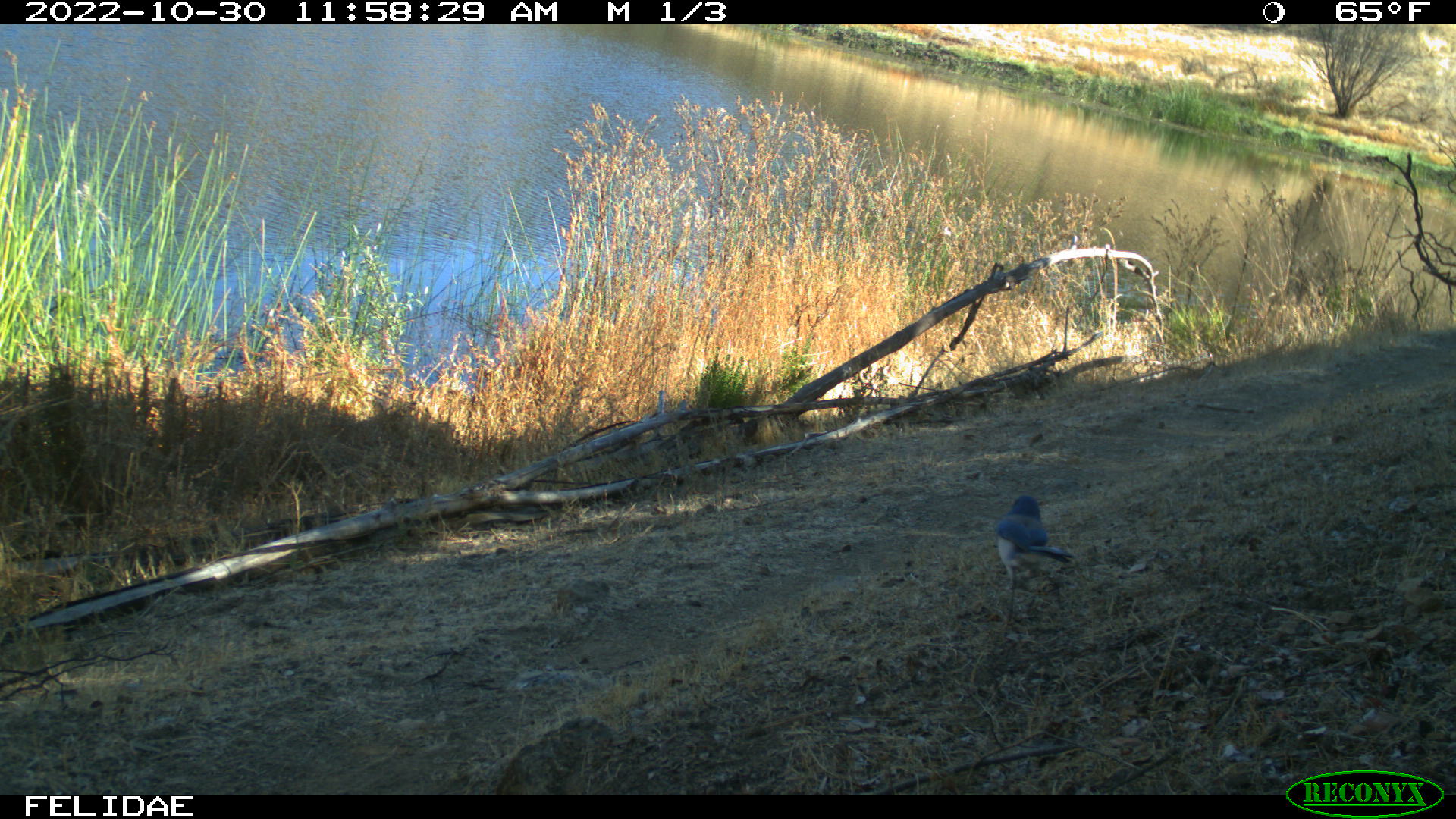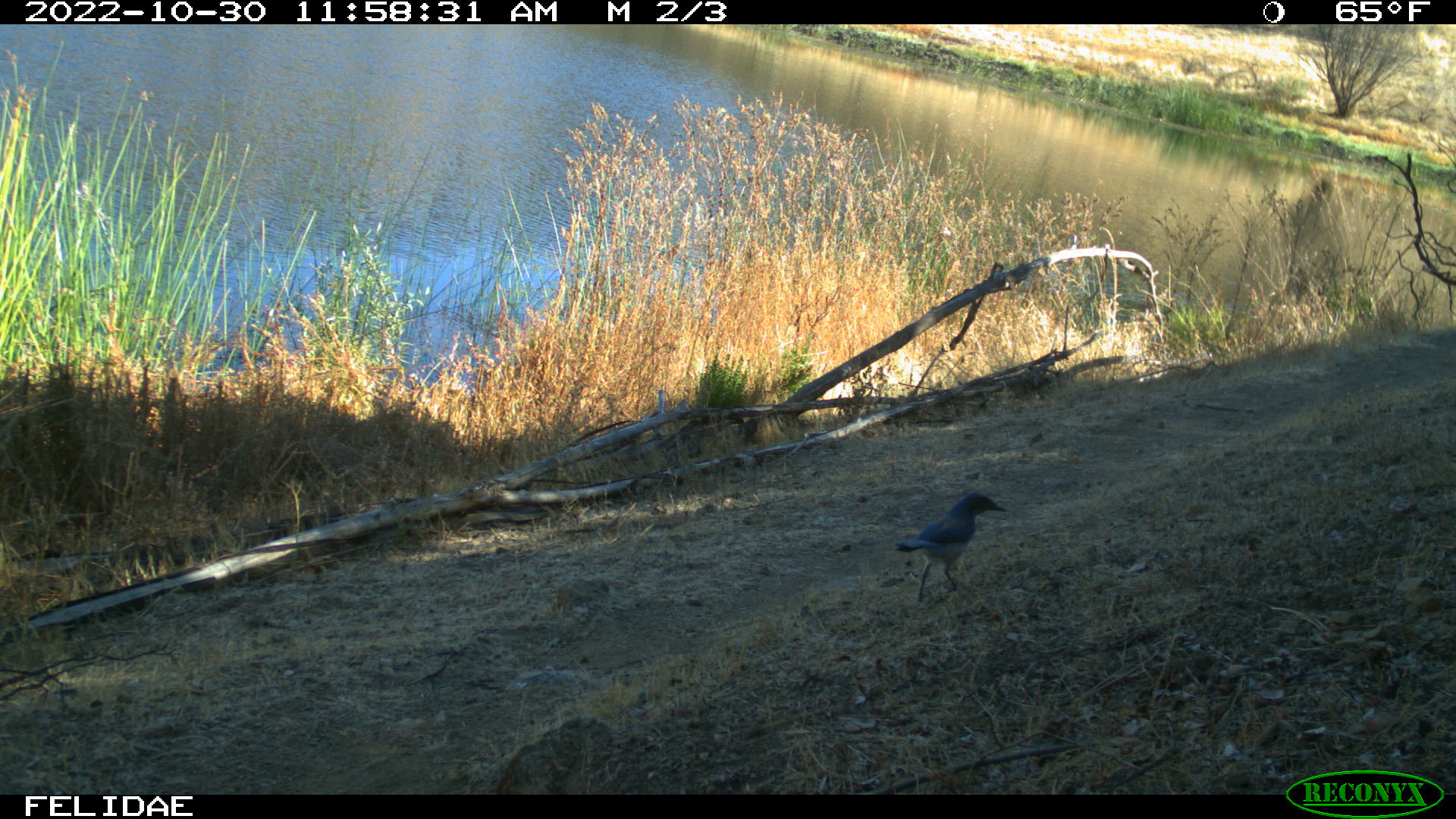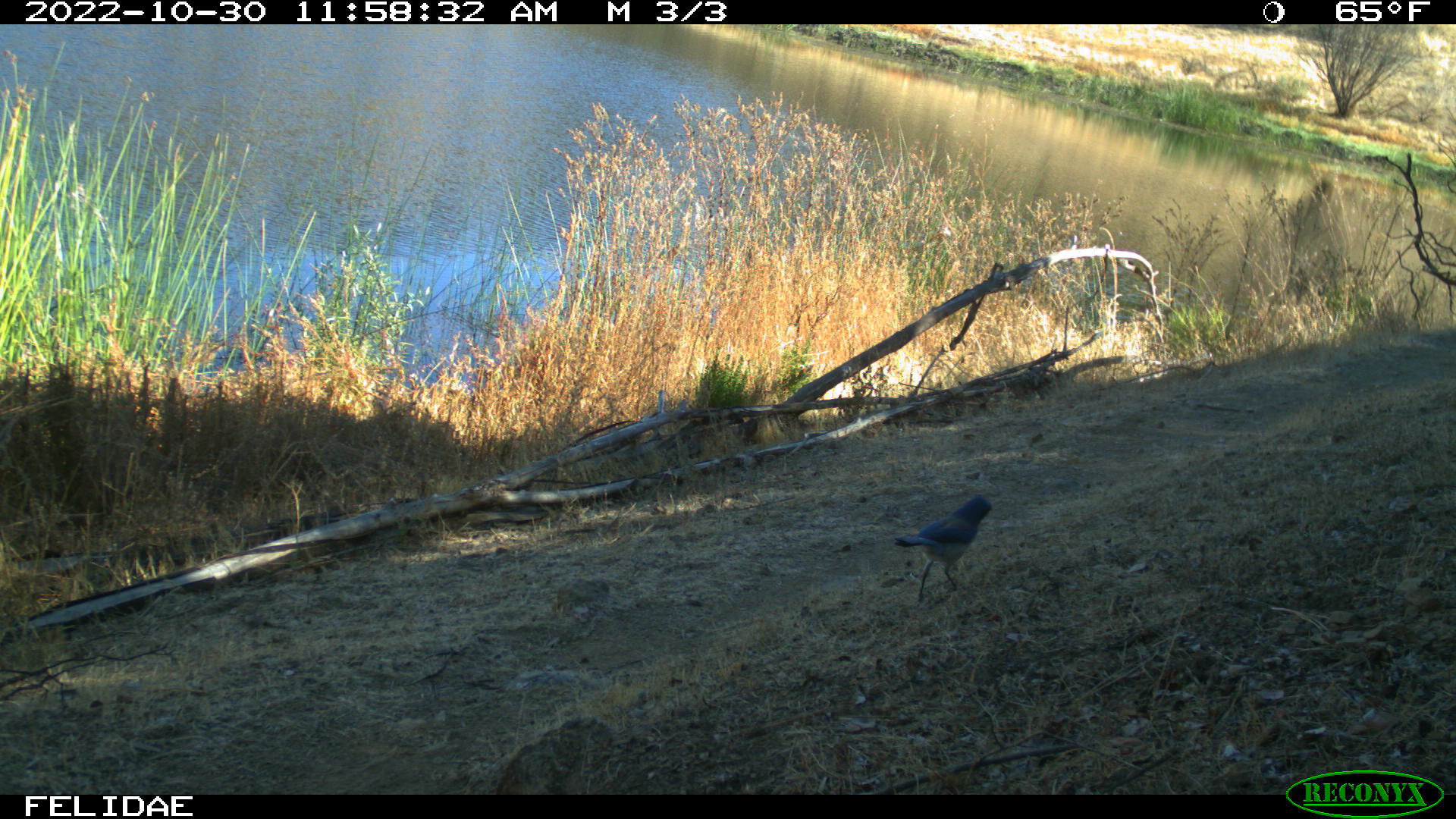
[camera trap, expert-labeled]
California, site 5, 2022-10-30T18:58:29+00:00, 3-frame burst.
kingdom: Animalia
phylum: Chordata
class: Aves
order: Passeriformes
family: Corvidae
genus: Aphelocoma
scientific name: Aphelocoma californica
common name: california scrub jay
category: western scrub-jay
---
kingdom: Animalia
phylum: Chordata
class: Aves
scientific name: Aves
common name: bird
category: unknown bird